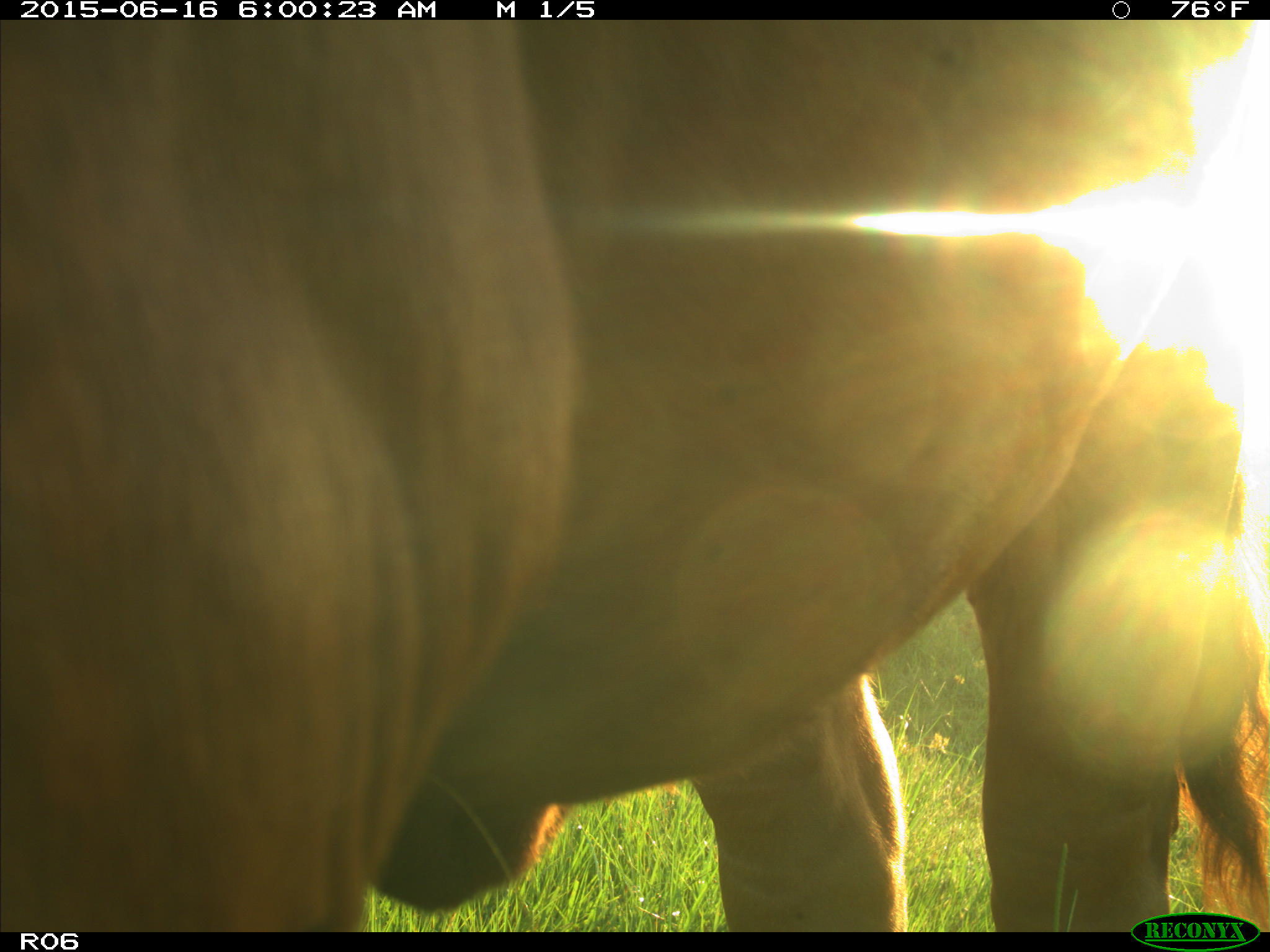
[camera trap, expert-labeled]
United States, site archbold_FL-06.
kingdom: Animalia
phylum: Chordata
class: Mammalia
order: Artiodactyla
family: Bovidae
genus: Bos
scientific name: Bos taurus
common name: domestic cow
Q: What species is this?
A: Bos taurus (domestic cow).